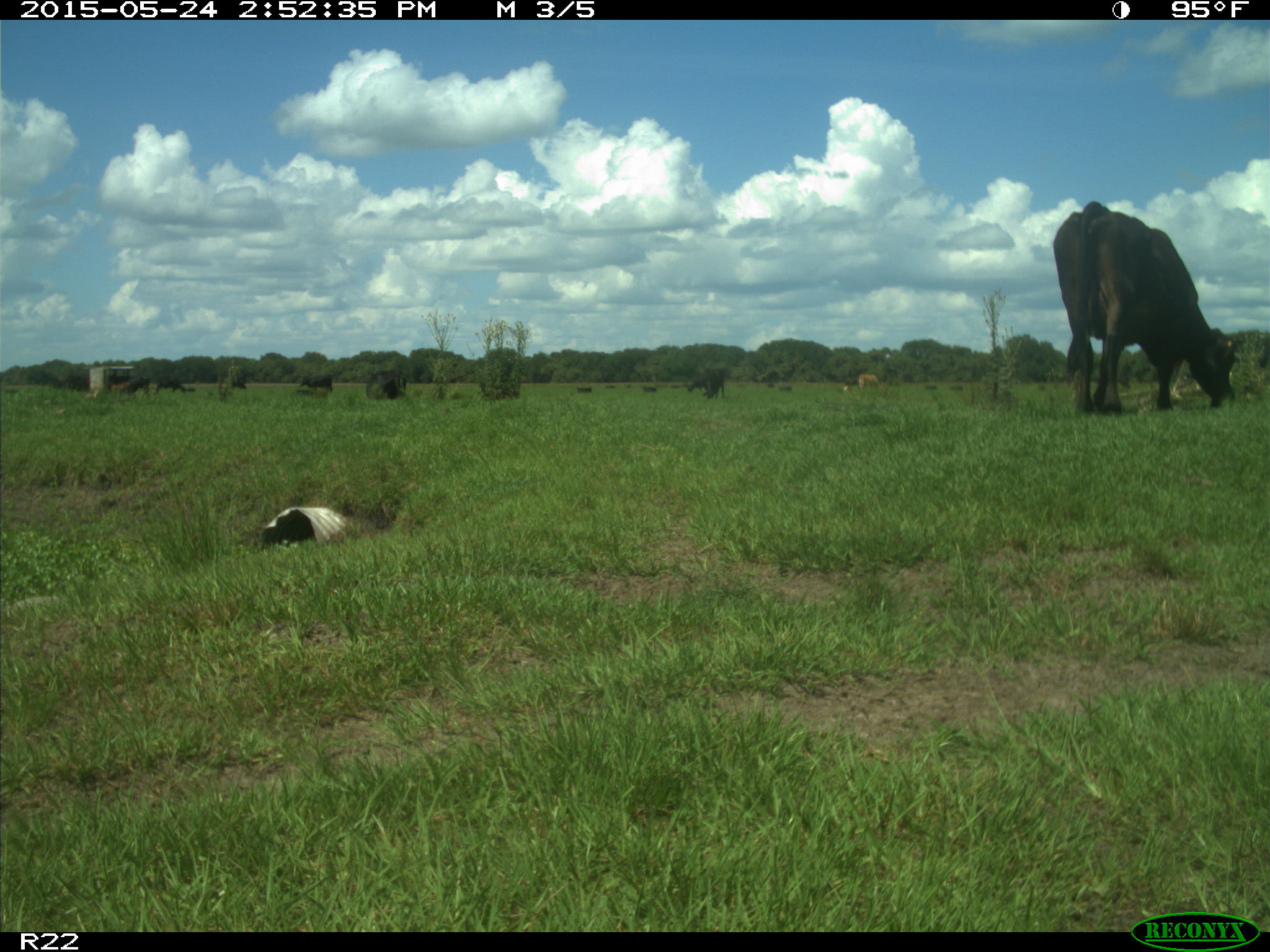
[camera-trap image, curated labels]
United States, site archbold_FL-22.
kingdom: Animalia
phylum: Chordata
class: Mammalia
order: Artiodactyla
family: Bovidae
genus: Bos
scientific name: Bos taurus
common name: domestic cow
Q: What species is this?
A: Bos taurus (domestic cow).